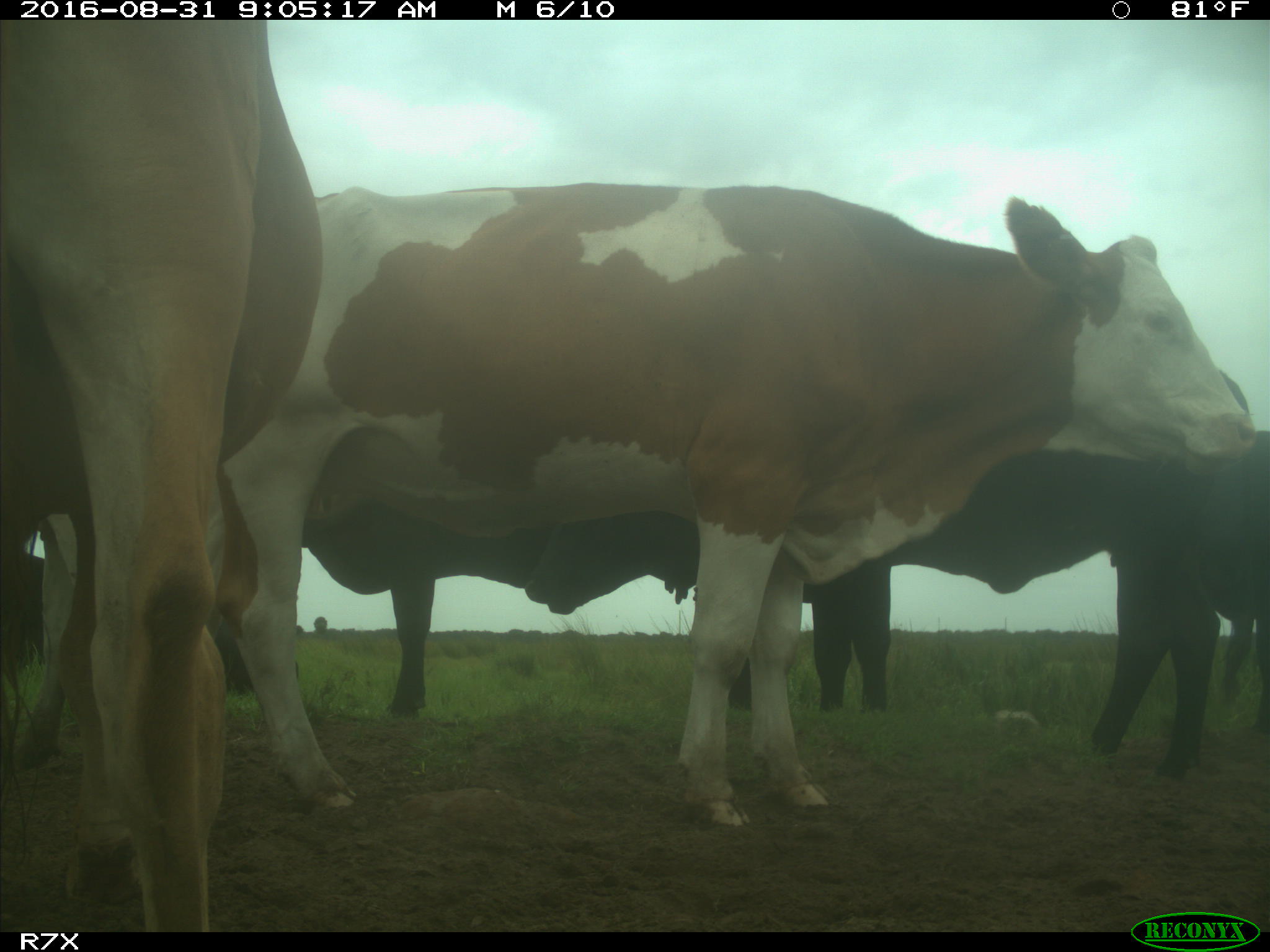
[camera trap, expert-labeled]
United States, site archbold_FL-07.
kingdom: Animalia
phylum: Chordata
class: Mammalia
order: Artiodactyla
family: Bovidae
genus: Bos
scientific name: Bos taurus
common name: domestic cow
Bos taurus (domestic cow).